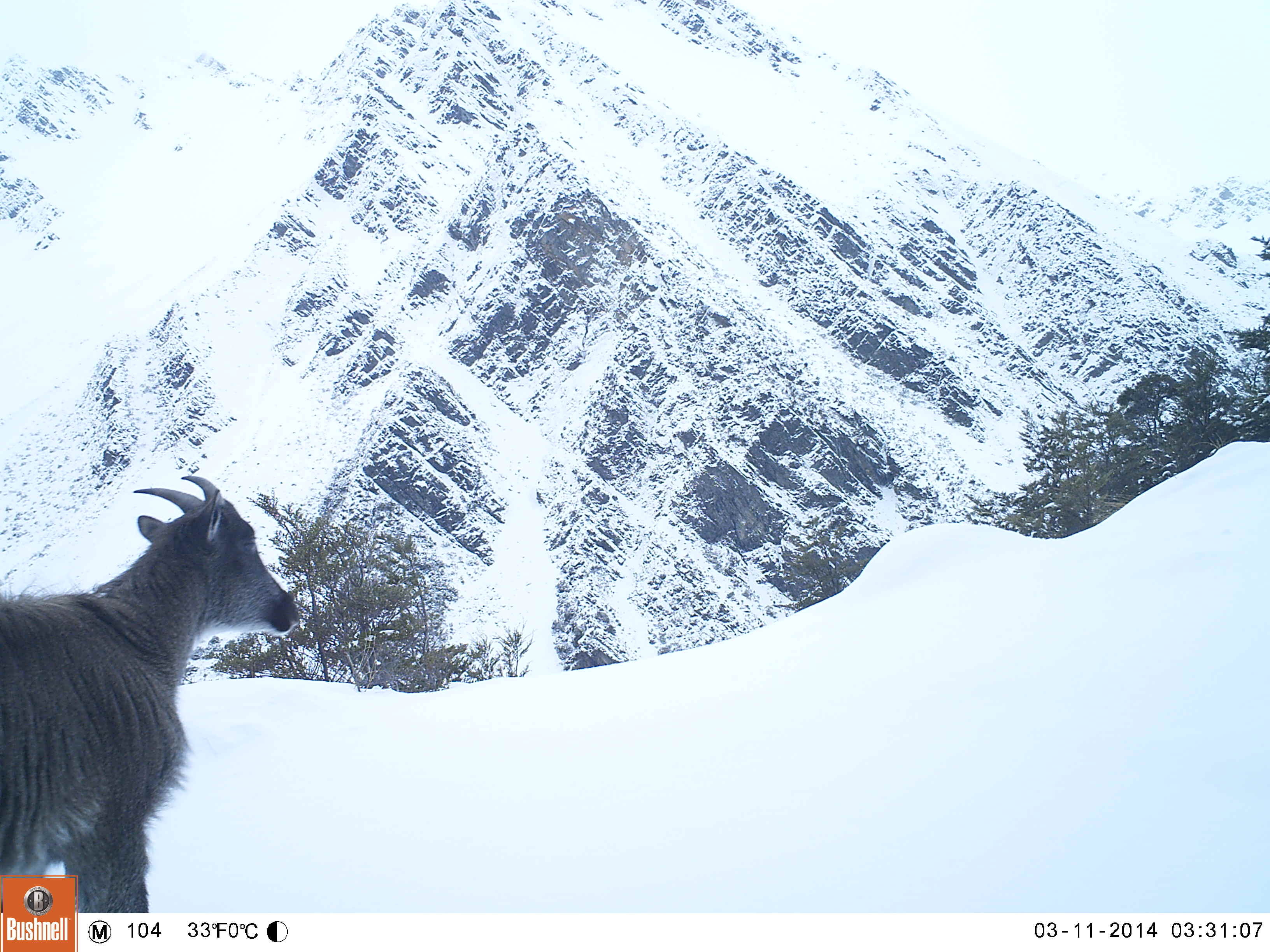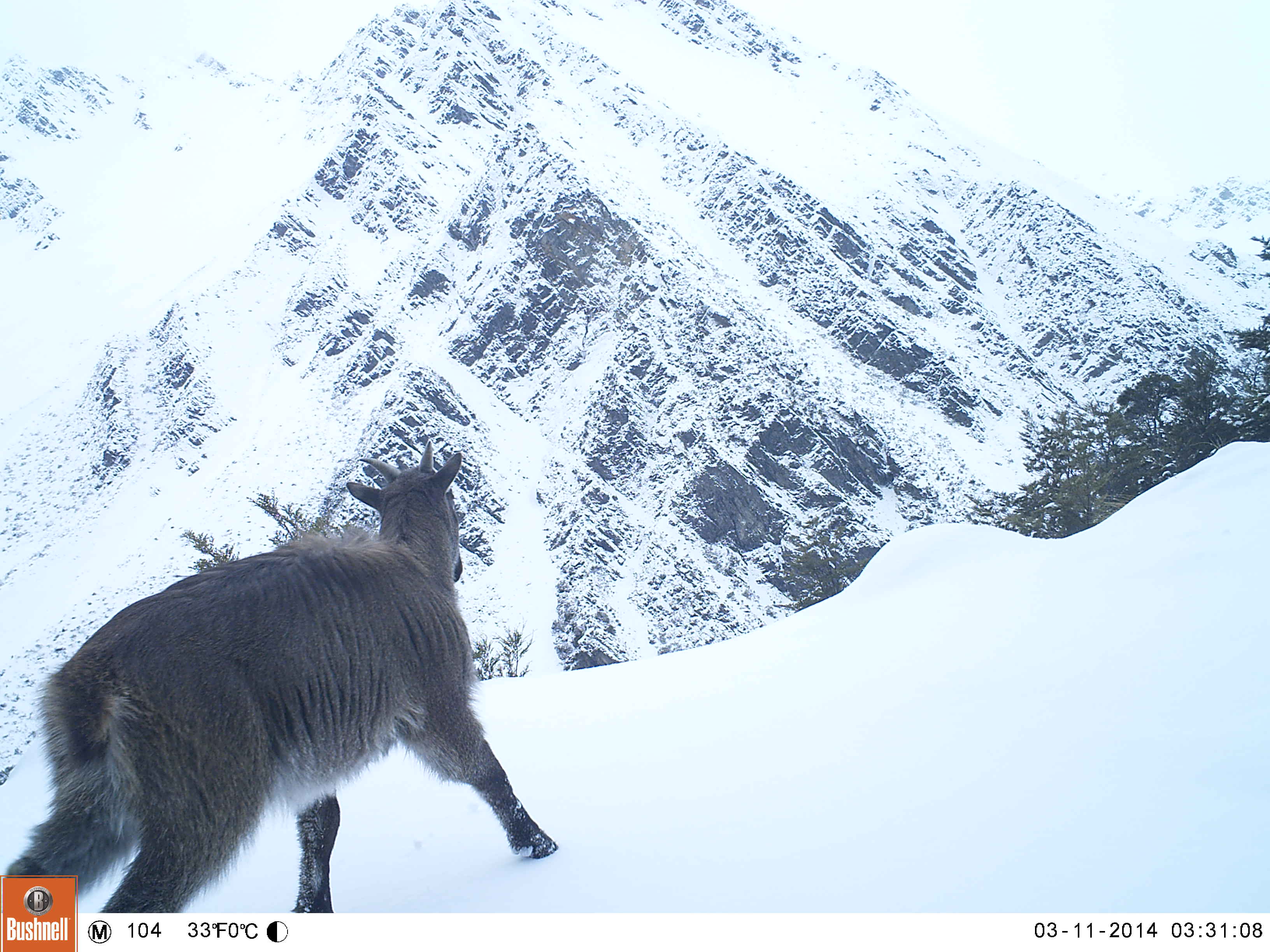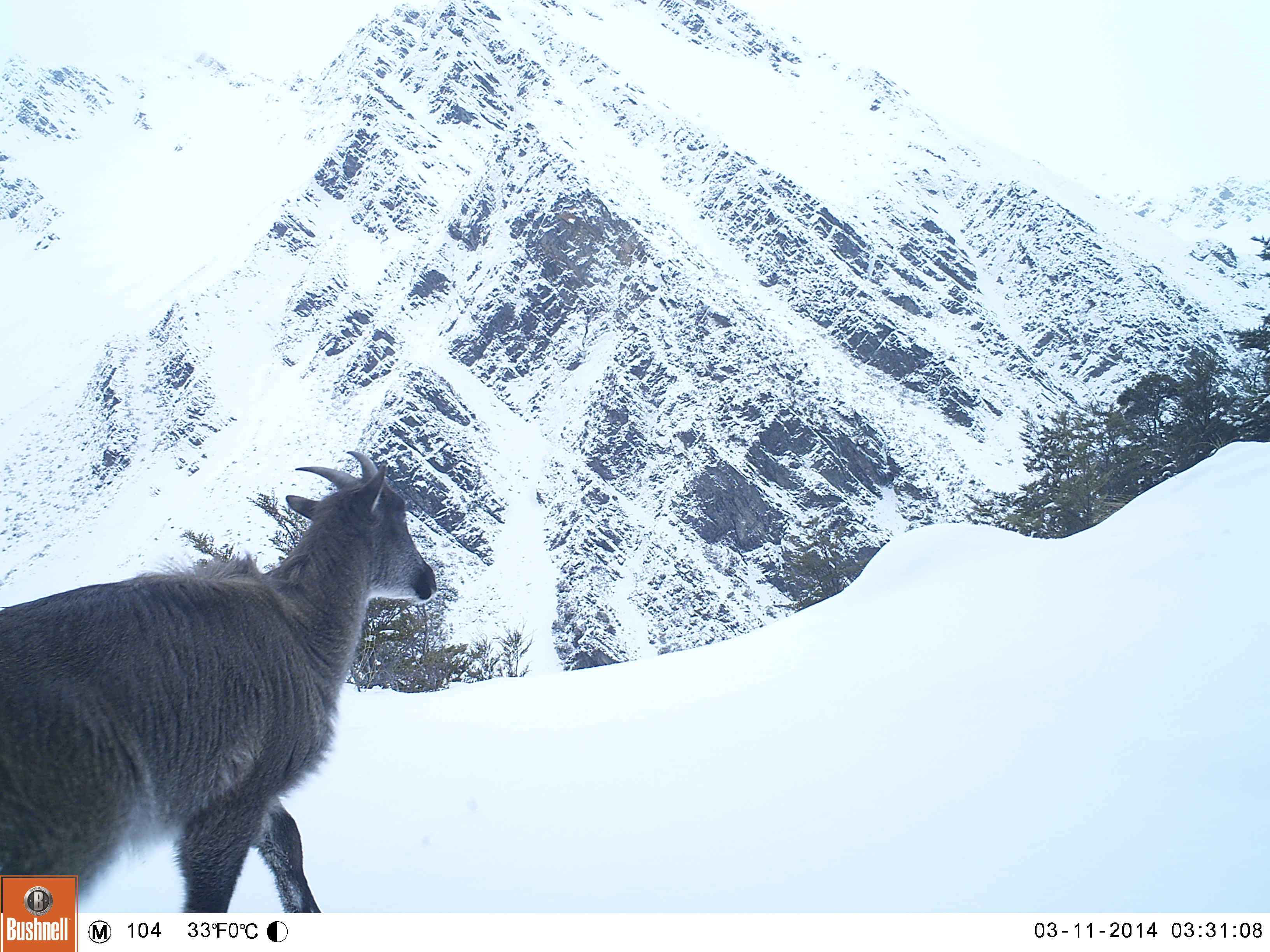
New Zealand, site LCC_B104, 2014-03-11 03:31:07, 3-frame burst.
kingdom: Animalia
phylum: Chordata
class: Mammalia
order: Artiodactyla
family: Bovidae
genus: Nilgiritragus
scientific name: Nilgiritragus hylocrius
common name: tahr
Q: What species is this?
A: Tahr (Nilgiritragus hylocrius).